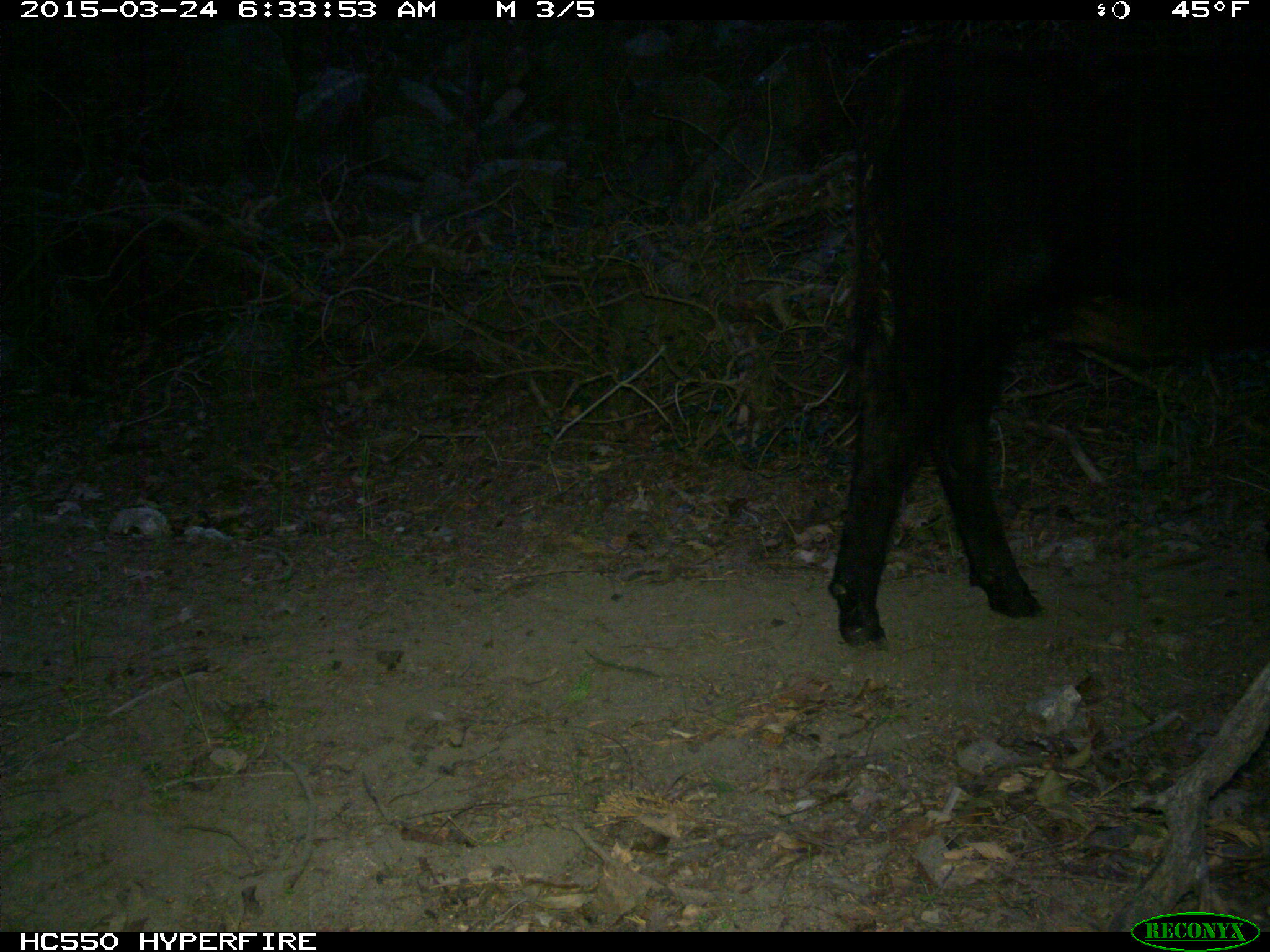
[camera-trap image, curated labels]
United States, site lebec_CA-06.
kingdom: Animalia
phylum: Chordata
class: Mammalia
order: Artiodactyla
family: Bovidae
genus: Bos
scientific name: Bos taurus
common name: domestic cow